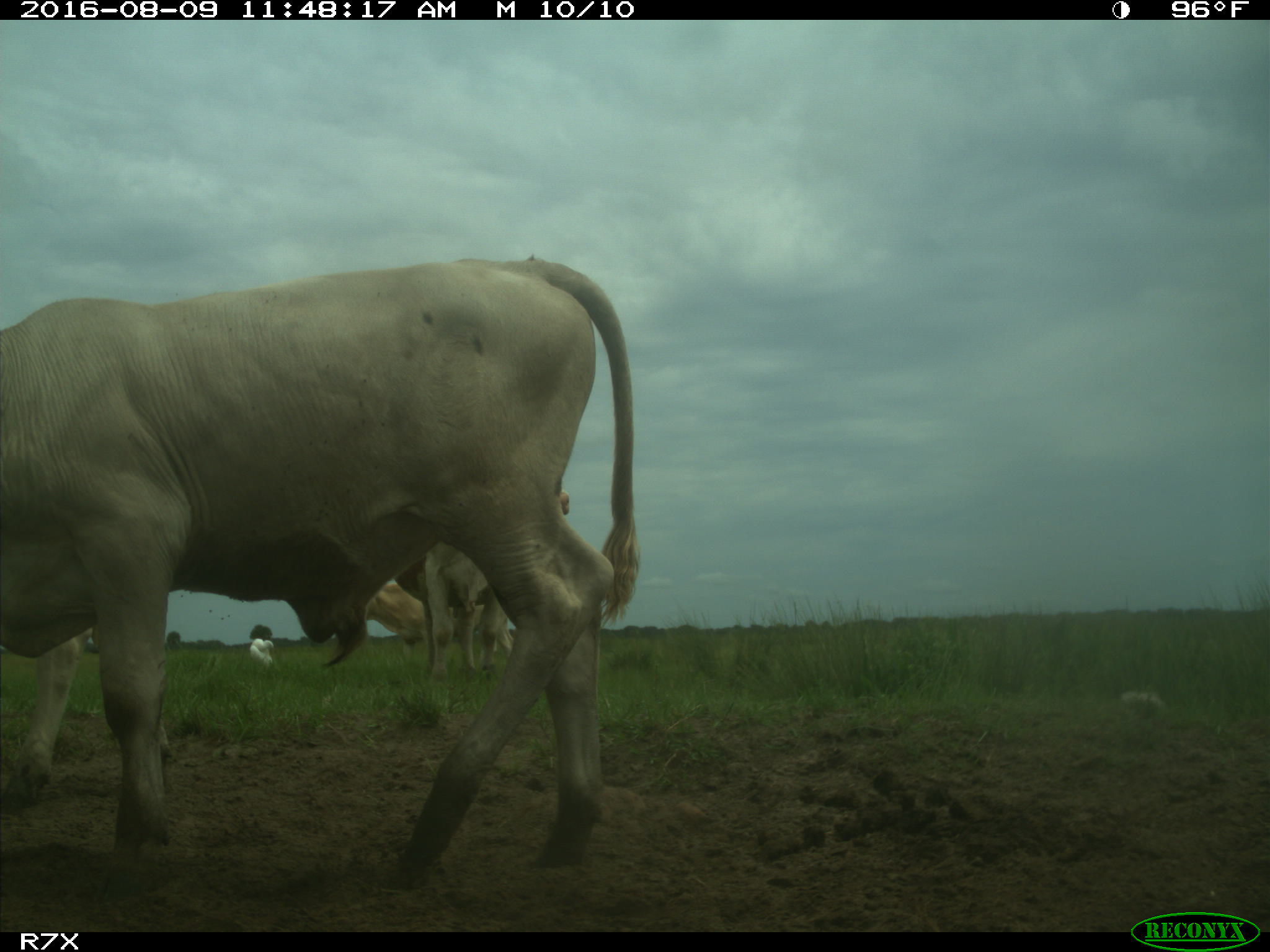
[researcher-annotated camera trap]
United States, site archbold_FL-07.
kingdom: Animalia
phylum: Chordata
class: Mammalia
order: Artiodactyla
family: Bovidae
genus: Bos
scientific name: Bos taurus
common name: domestic cow